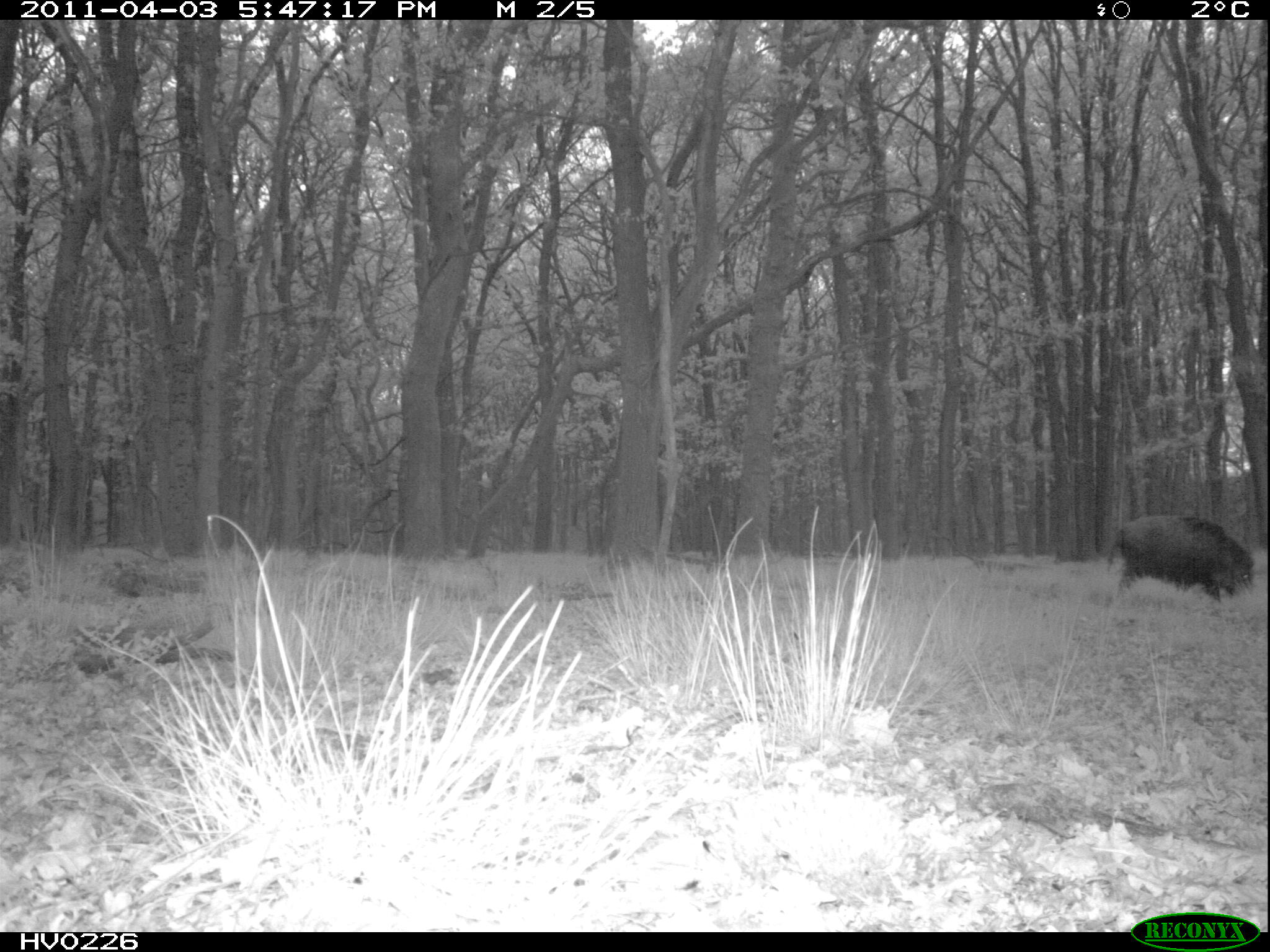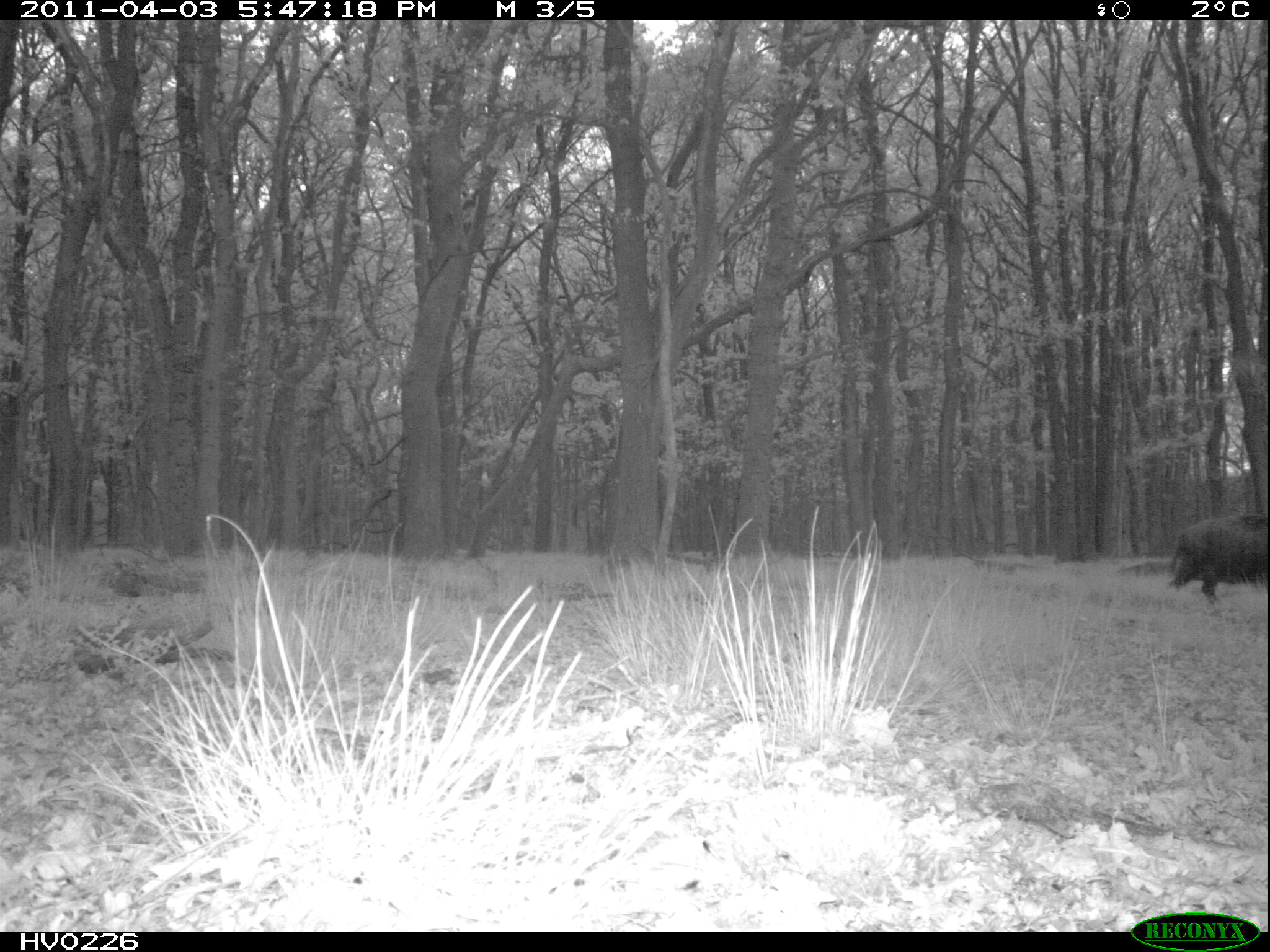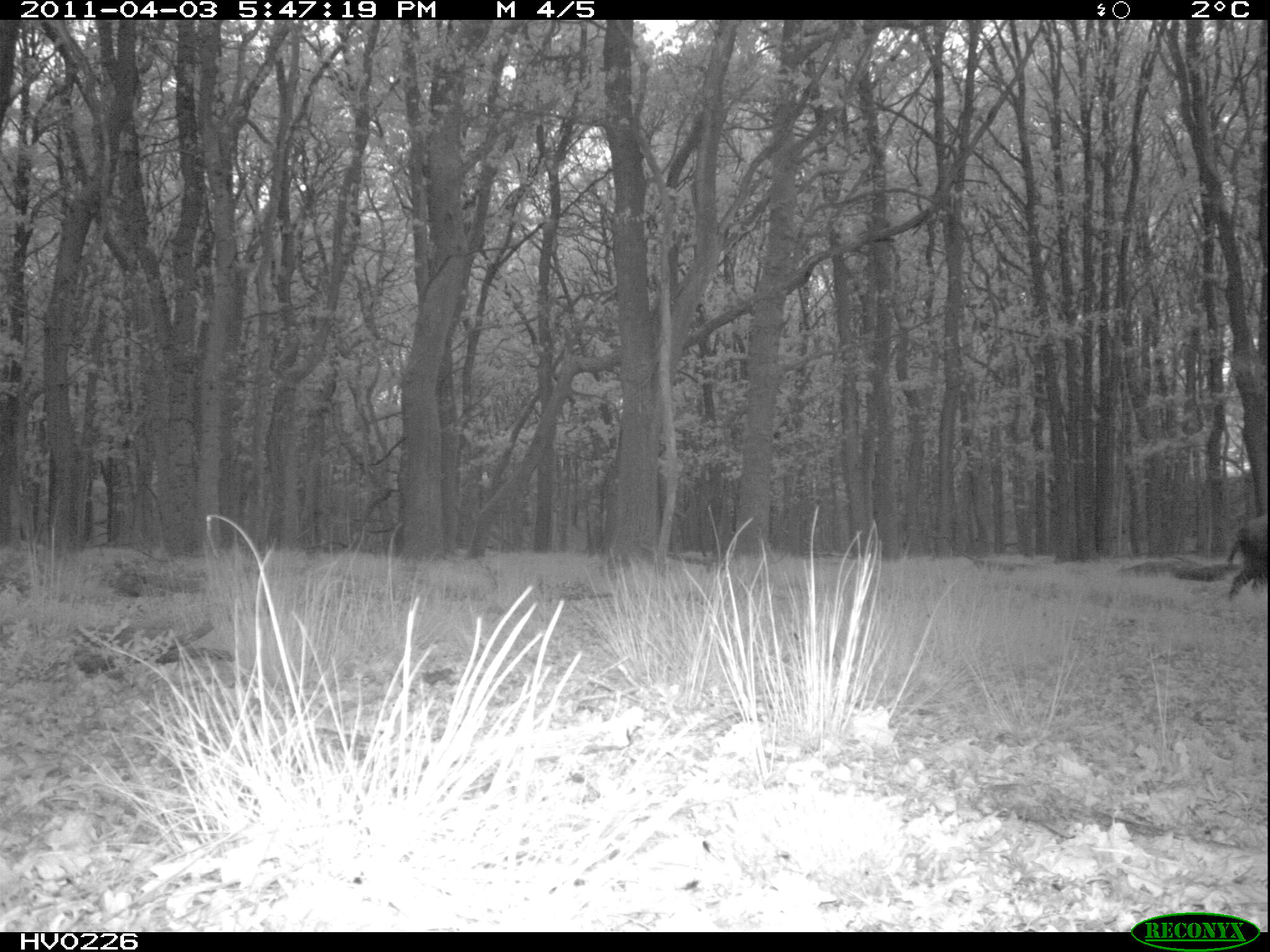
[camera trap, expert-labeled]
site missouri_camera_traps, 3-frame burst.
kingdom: Animalia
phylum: Chordata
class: Mammalia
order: Artiodactyla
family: Suidae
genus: Sus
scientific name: Sus scrofa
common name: wild boar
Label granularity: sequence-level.